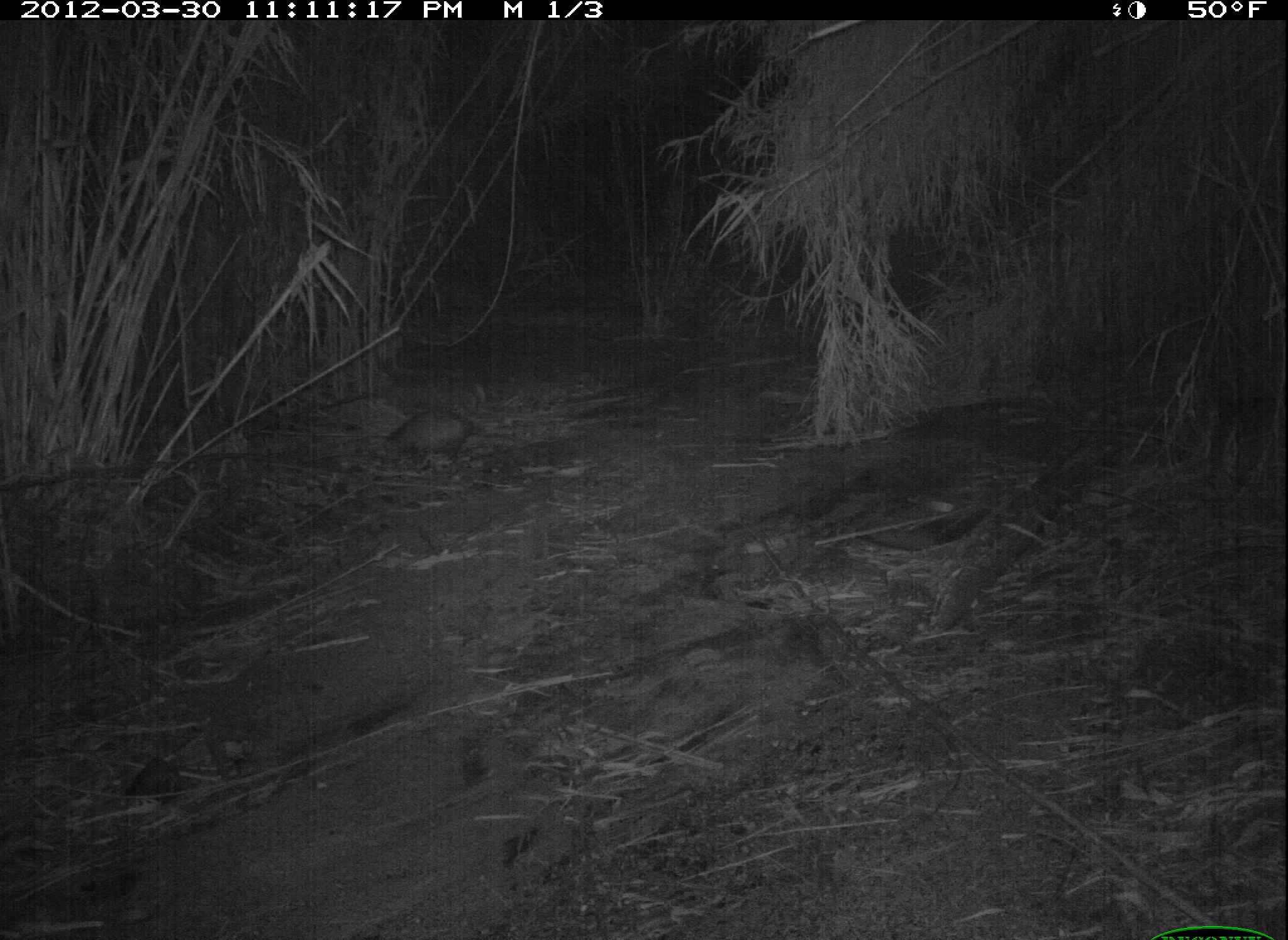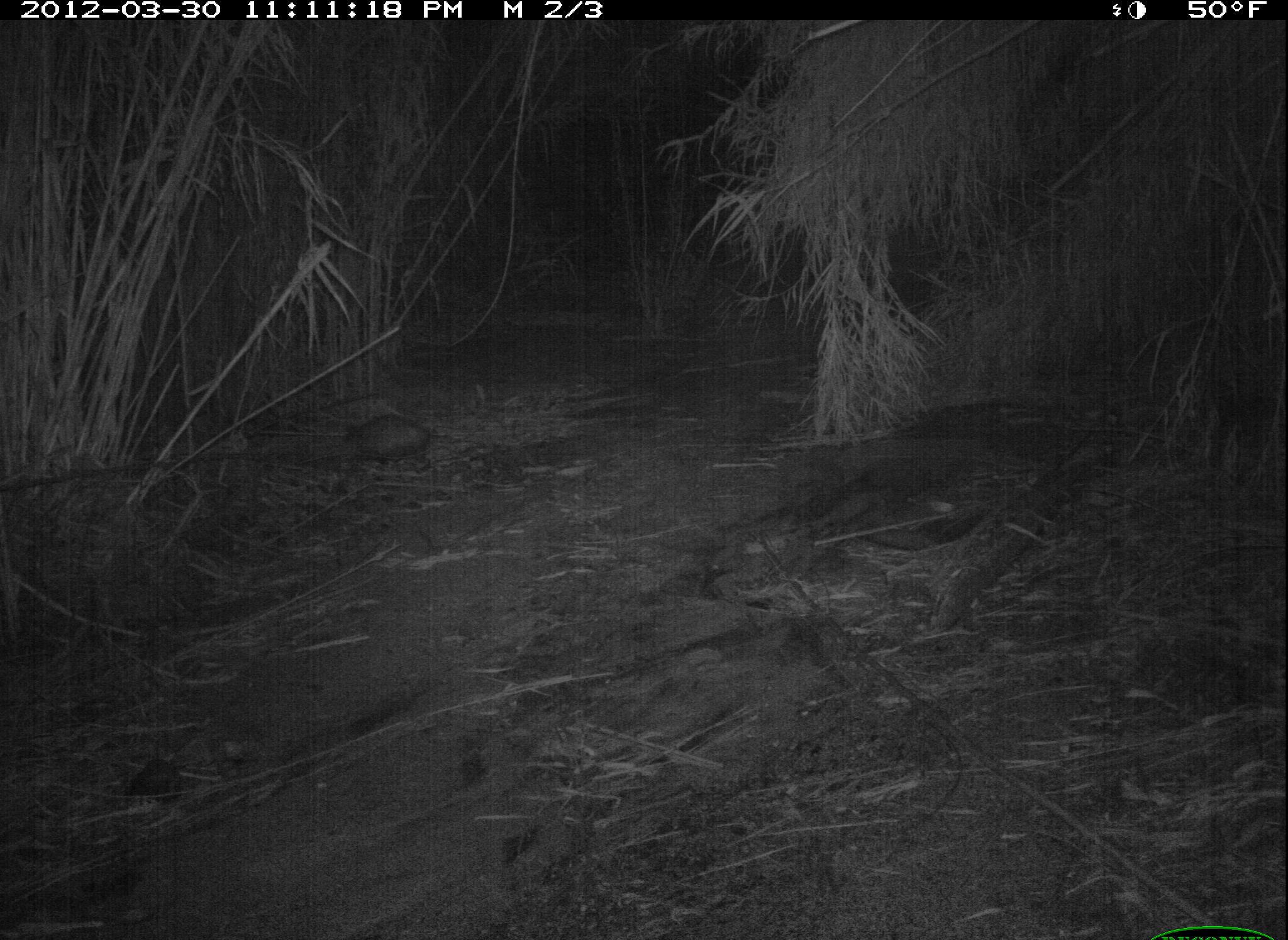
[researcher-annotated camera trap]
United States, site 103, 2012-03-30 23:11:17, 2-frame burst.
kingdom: Animalia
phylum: Chordata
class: Mammalia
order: Didelphimorphia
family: Didelphidae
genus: Didelphis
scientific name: Didelphis virginiana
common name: virginia opossum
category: opossum